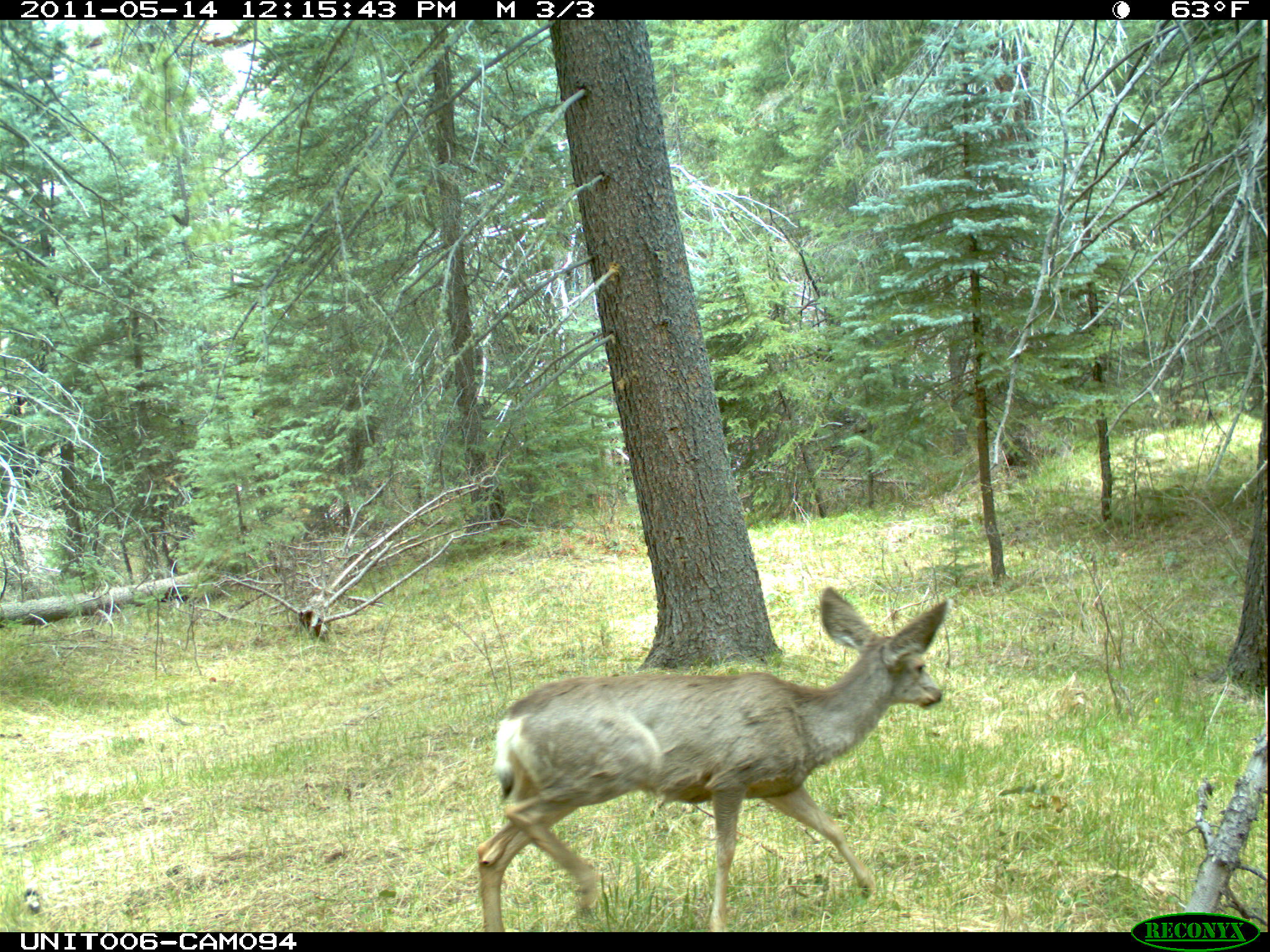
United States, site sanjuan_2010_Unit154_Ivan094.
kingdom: Animalia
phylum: Chordata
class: Mammalia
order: Artiodactyla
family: Cervidae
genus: Odocoileus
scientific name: Odocoileus hemionus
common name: mule deer